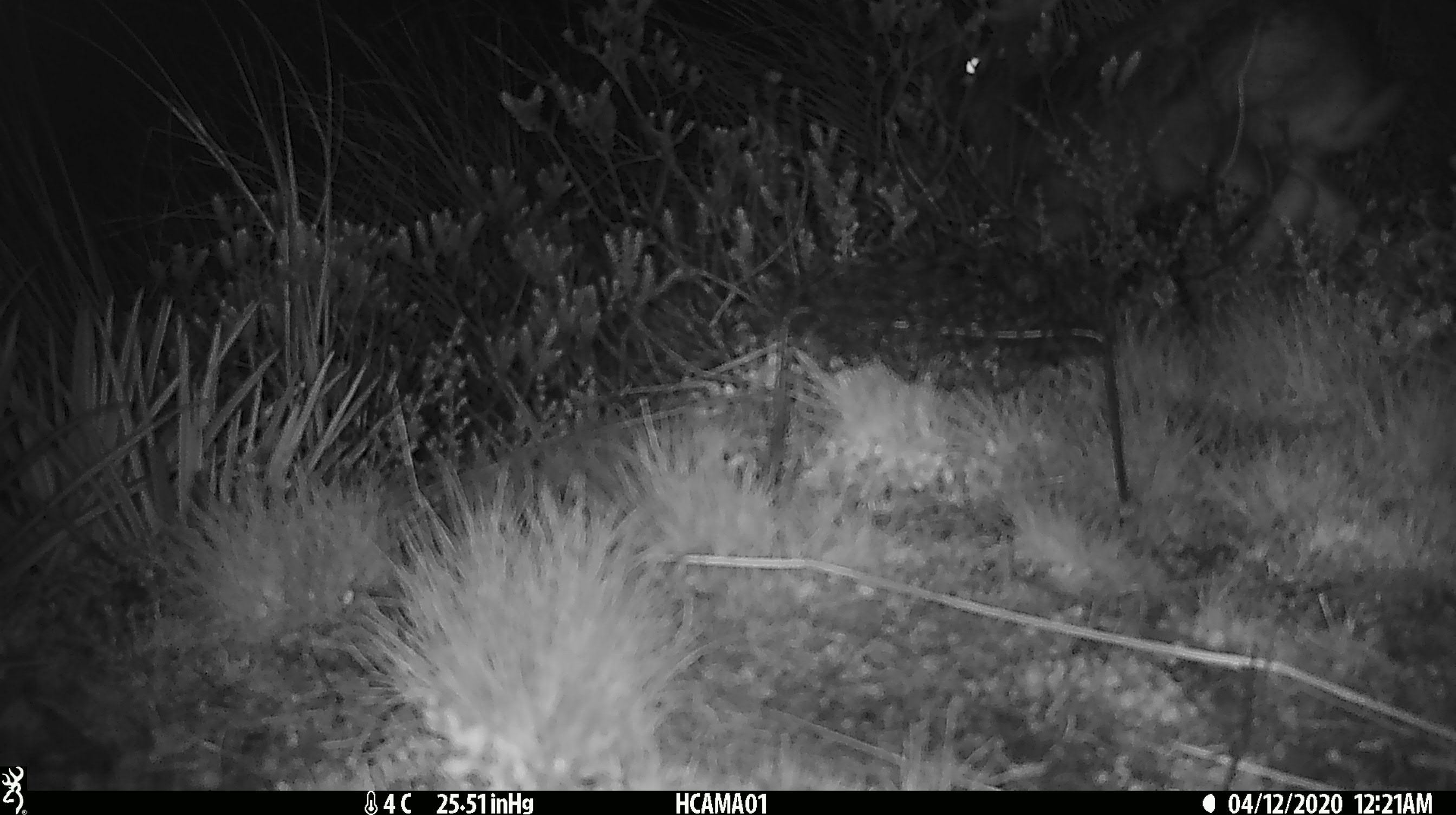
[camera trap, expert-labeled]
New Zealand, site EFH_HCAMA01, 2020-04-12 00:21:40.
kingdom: Animalia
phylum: Chordata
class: Mammalia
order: Lagomorpha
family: Leporidae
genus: Lepus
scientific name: Lepus europaeus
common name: brown hare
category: hare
Hare (brown hare) (Lepus europaeus).